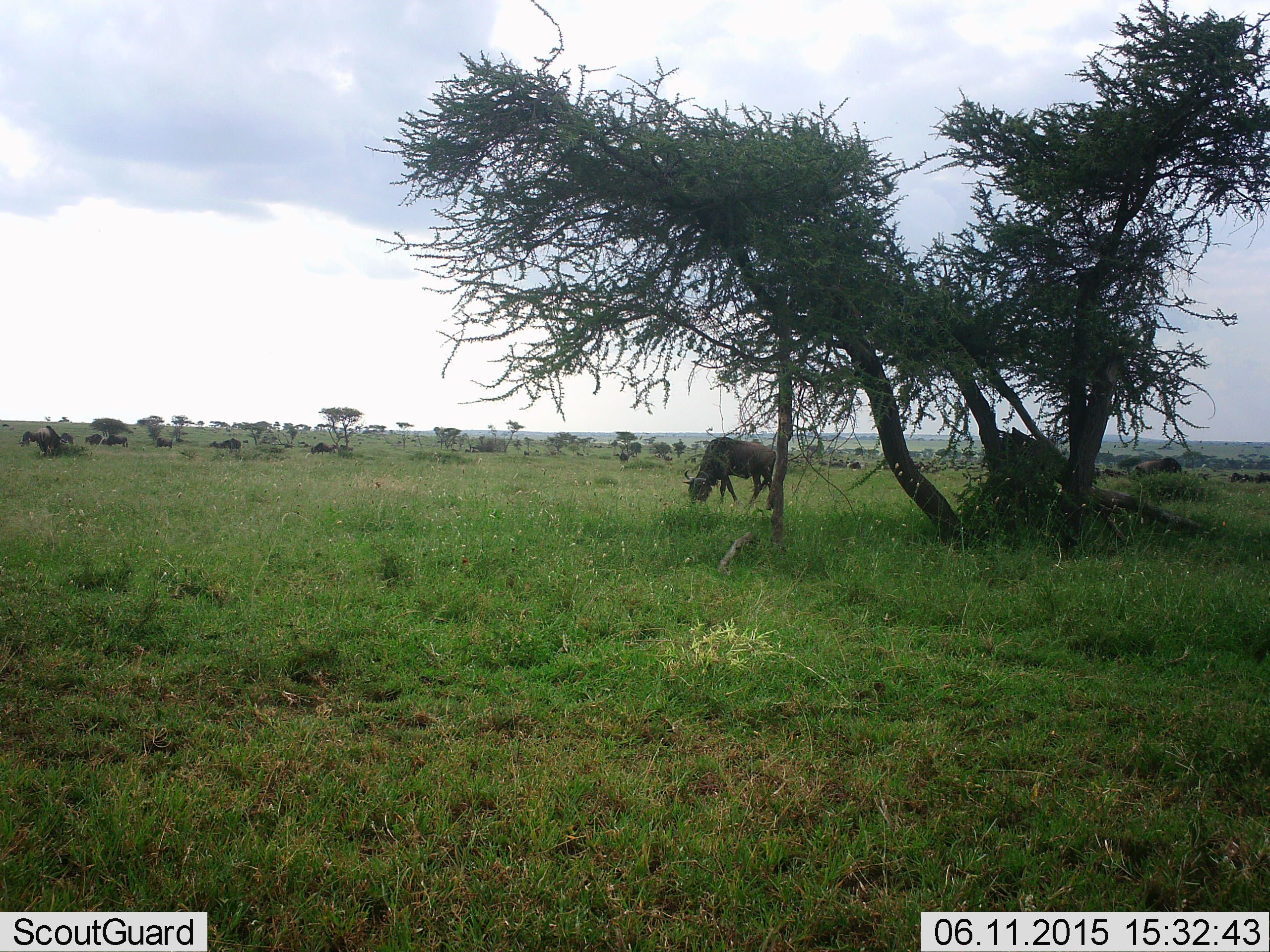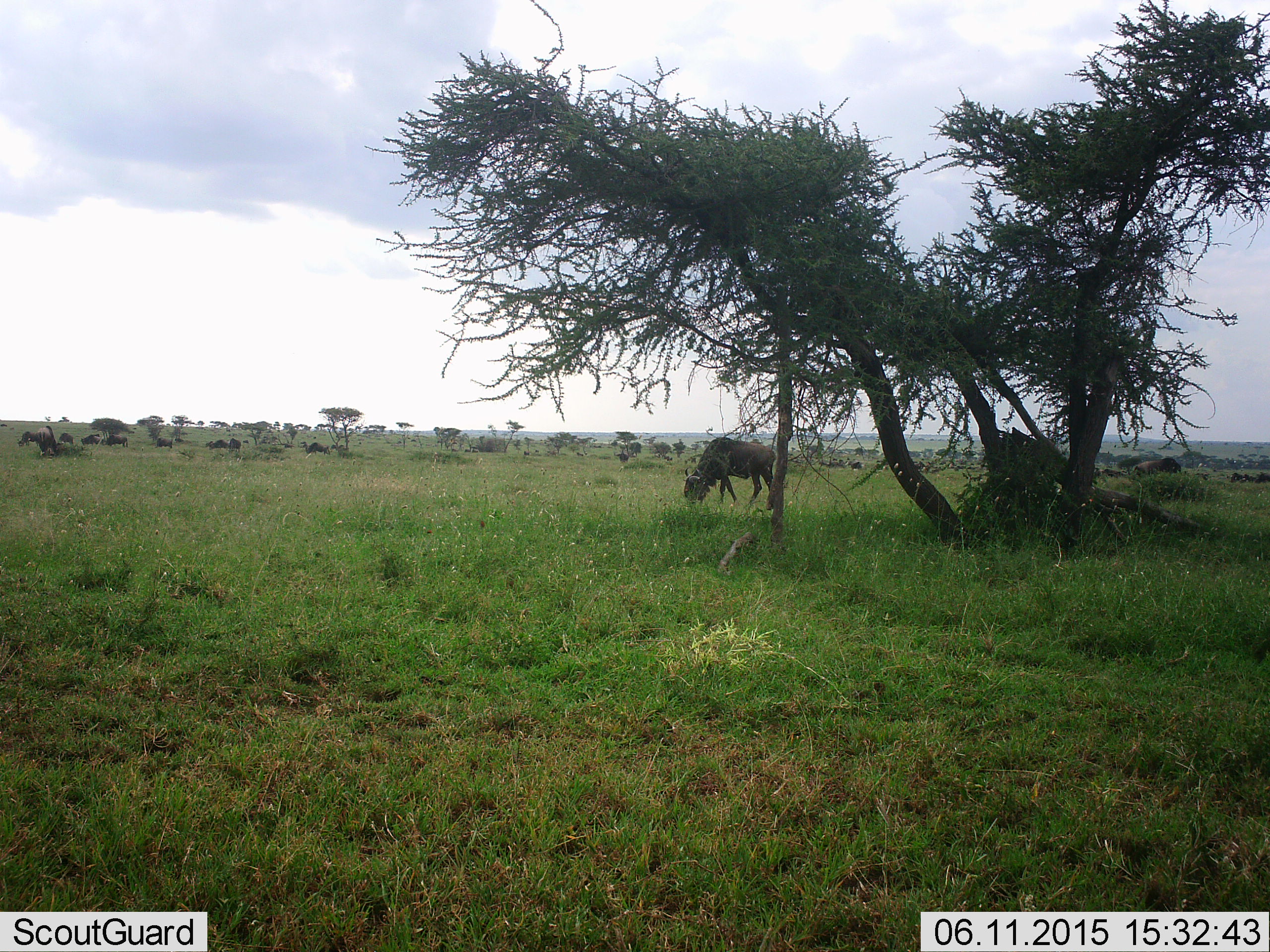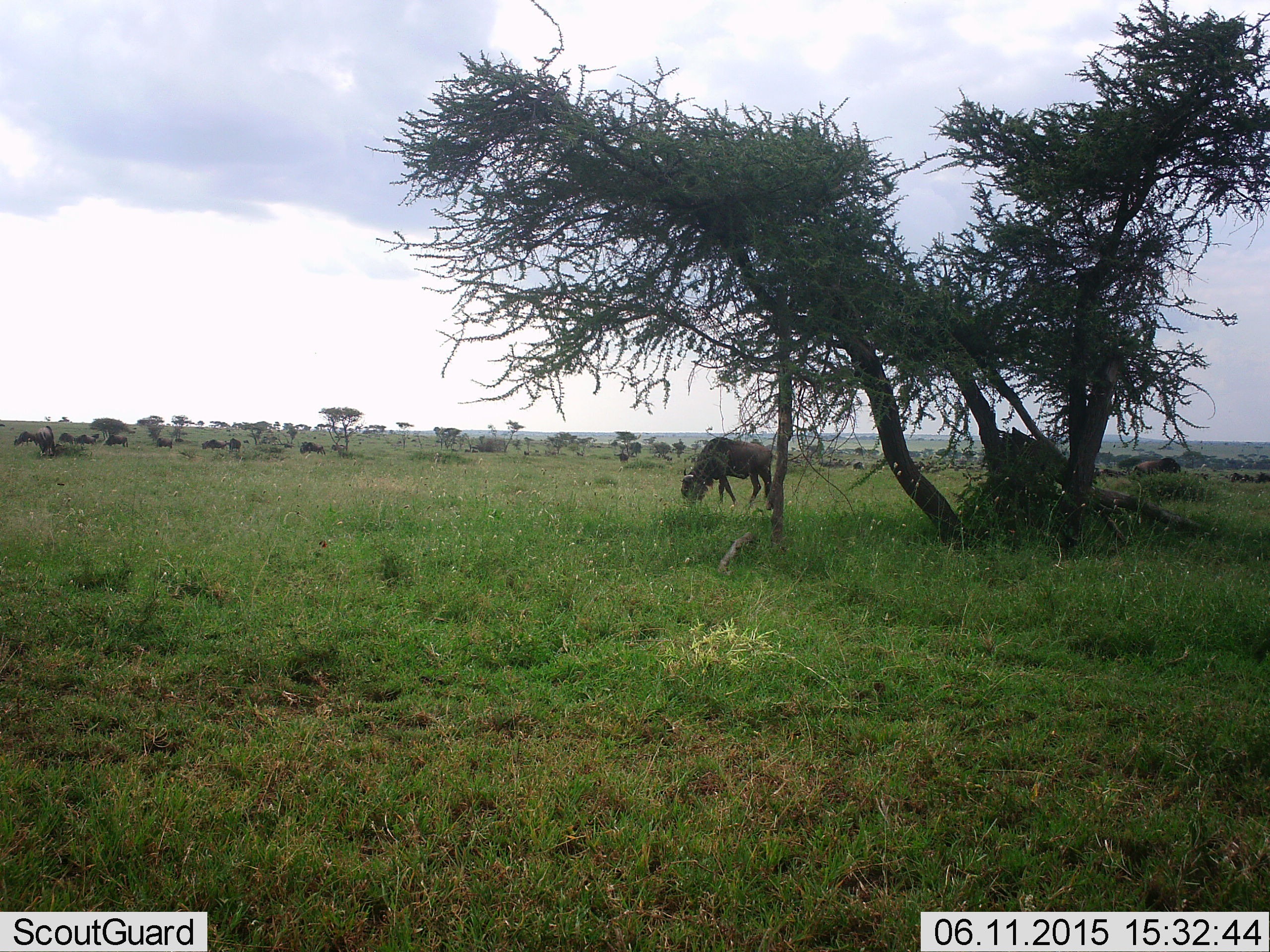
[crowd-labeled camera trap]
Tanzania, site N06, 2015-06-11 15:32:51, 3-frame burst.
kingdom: Animalia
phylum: Chordata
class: Mammalia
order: Artiodactyla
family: Bovidae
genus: Connochaetes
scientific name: Connochaetes taurinus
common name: blue wildebeest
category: wildebeest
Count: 10.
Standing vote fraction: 40%.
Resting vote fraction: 10%.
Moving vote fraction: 50%.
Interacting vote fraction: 0%.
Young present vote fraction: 0%.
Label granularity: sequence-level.